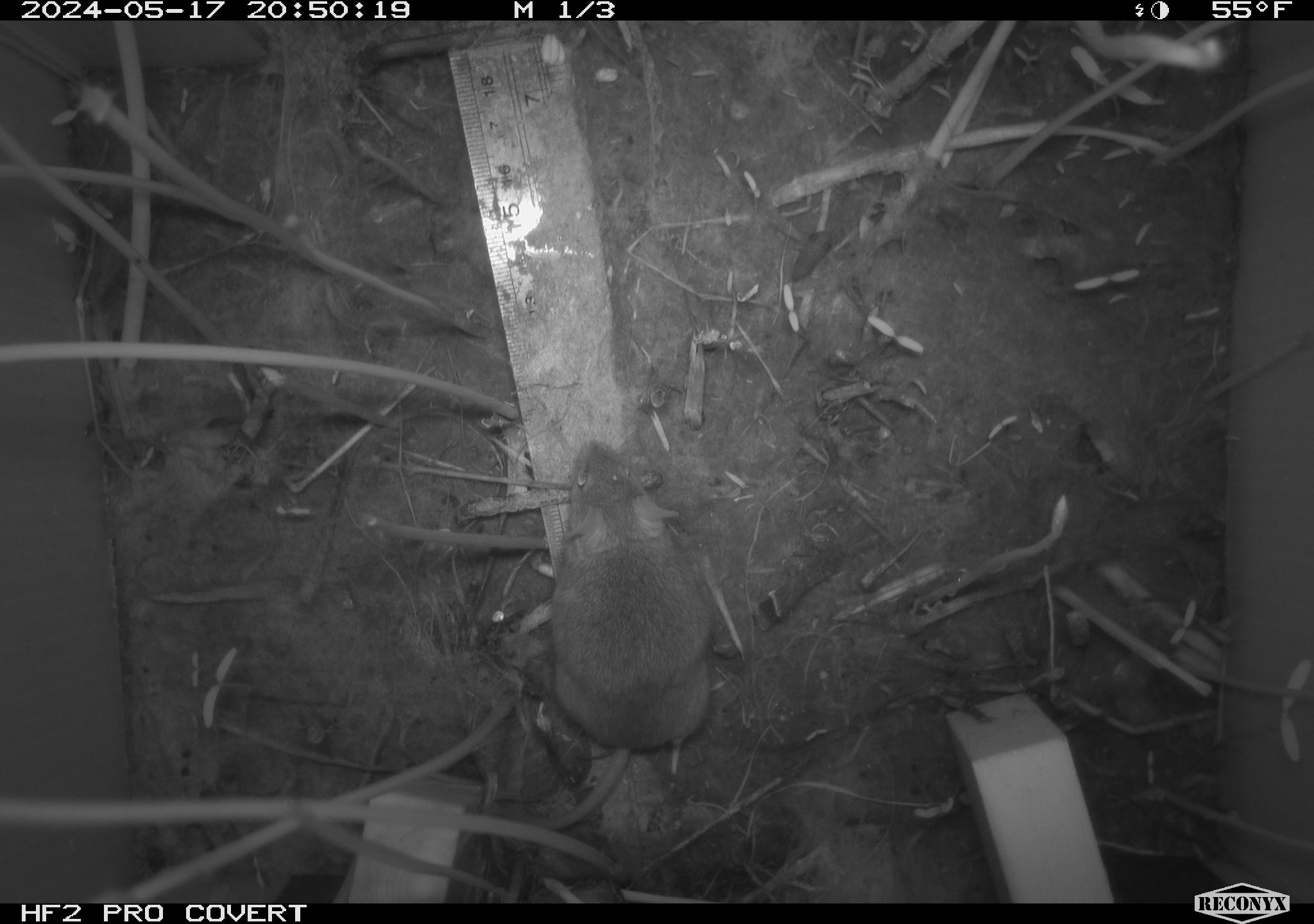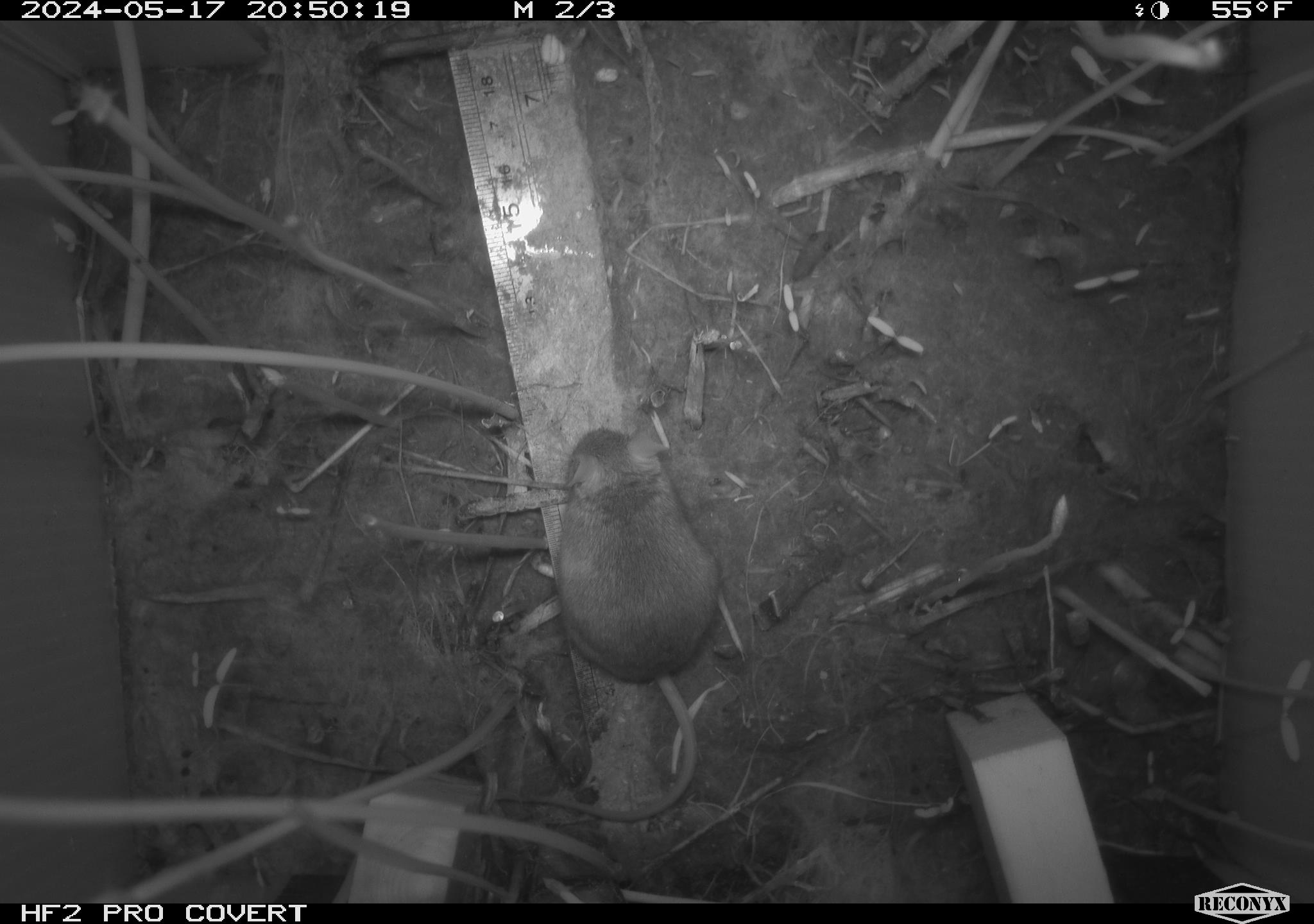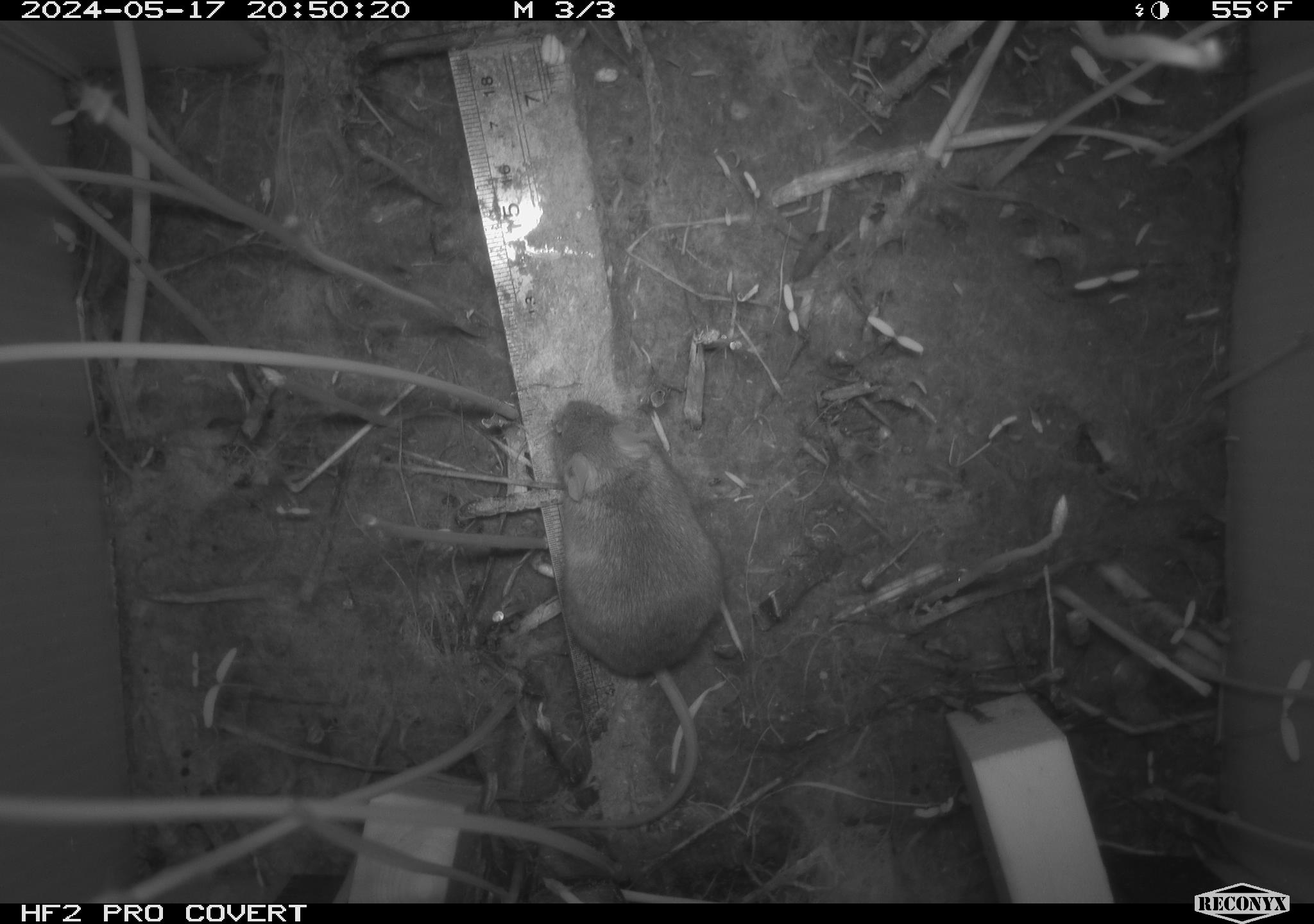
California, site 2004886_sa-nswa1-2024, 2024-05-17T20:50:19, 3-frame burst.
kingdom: Animalia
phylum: Chordata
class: Mammalia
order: Rodentia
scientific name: Rodentia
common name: mouse species